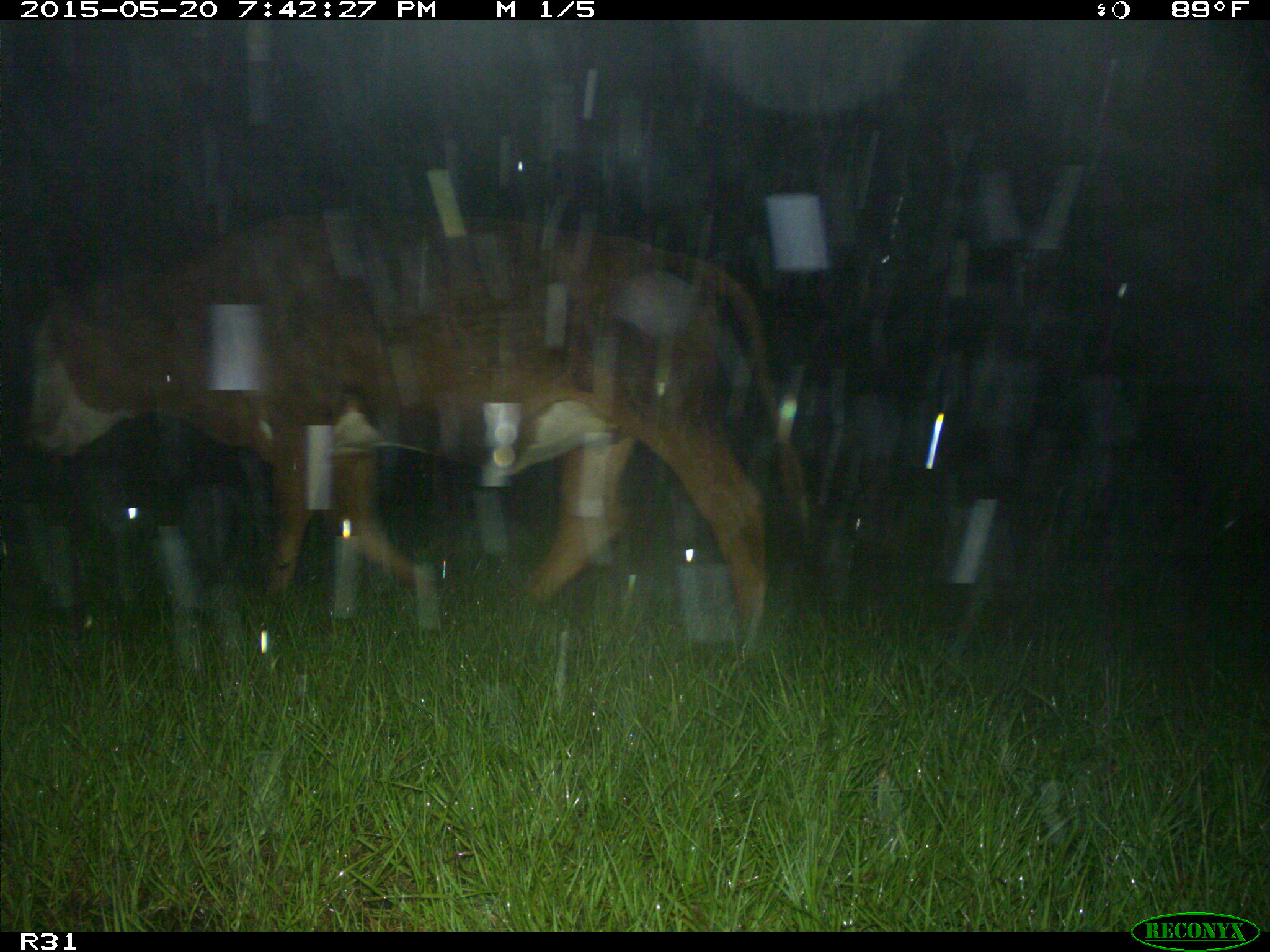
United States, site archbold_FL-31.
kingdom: Animalia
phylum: Chordata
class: Mammalia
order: Artiodactyla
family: Bovidae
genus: Bos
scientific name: Bos taurus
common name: domestic cow